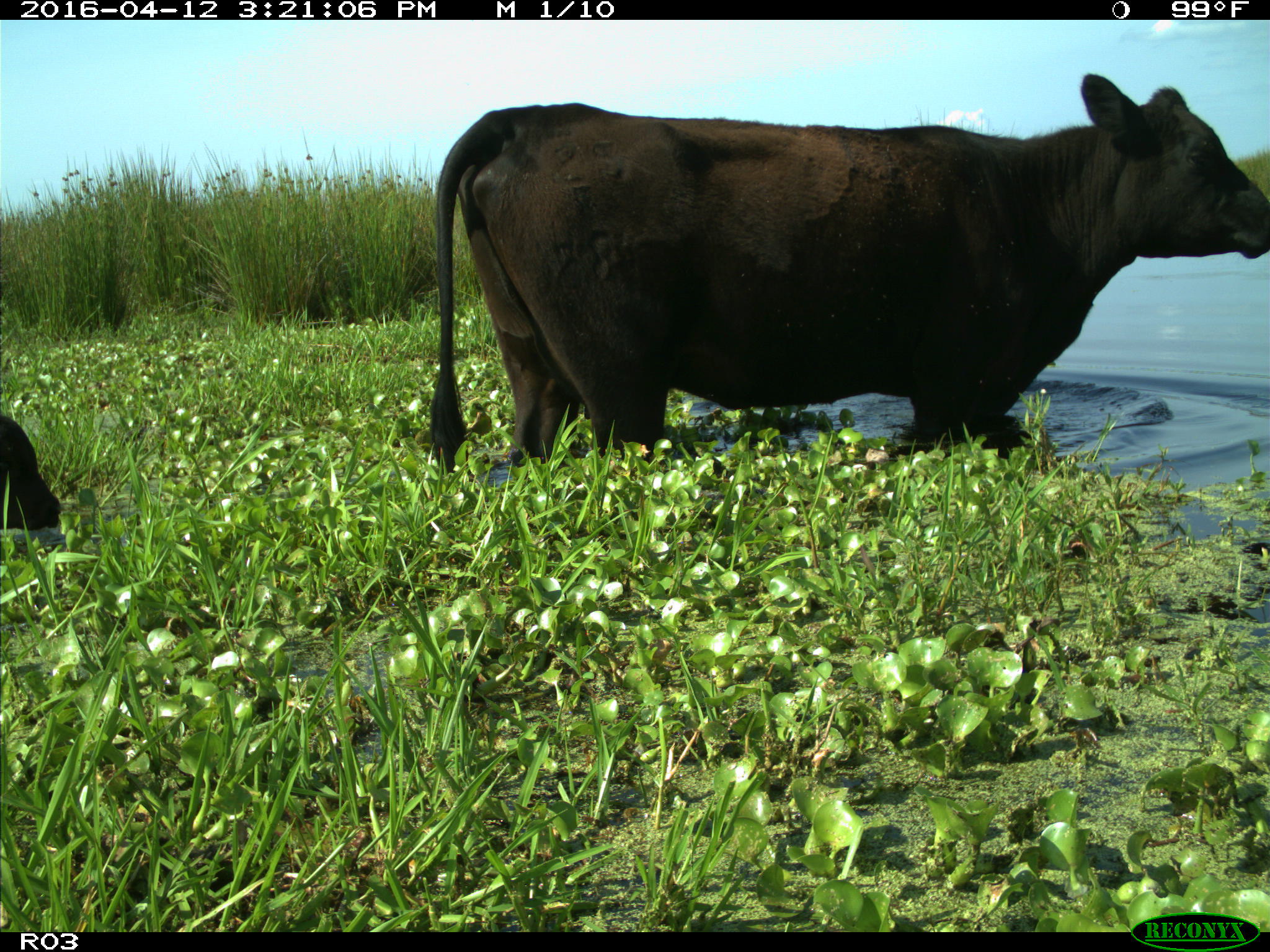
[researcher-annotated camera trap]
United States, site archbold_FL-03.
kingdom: Animalia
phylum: Chordata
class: Mammalia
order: Artiodactyla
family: Bovidae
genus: Bos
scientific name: Bos taurus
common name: domestic cow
Bos taurus (domestic cow).